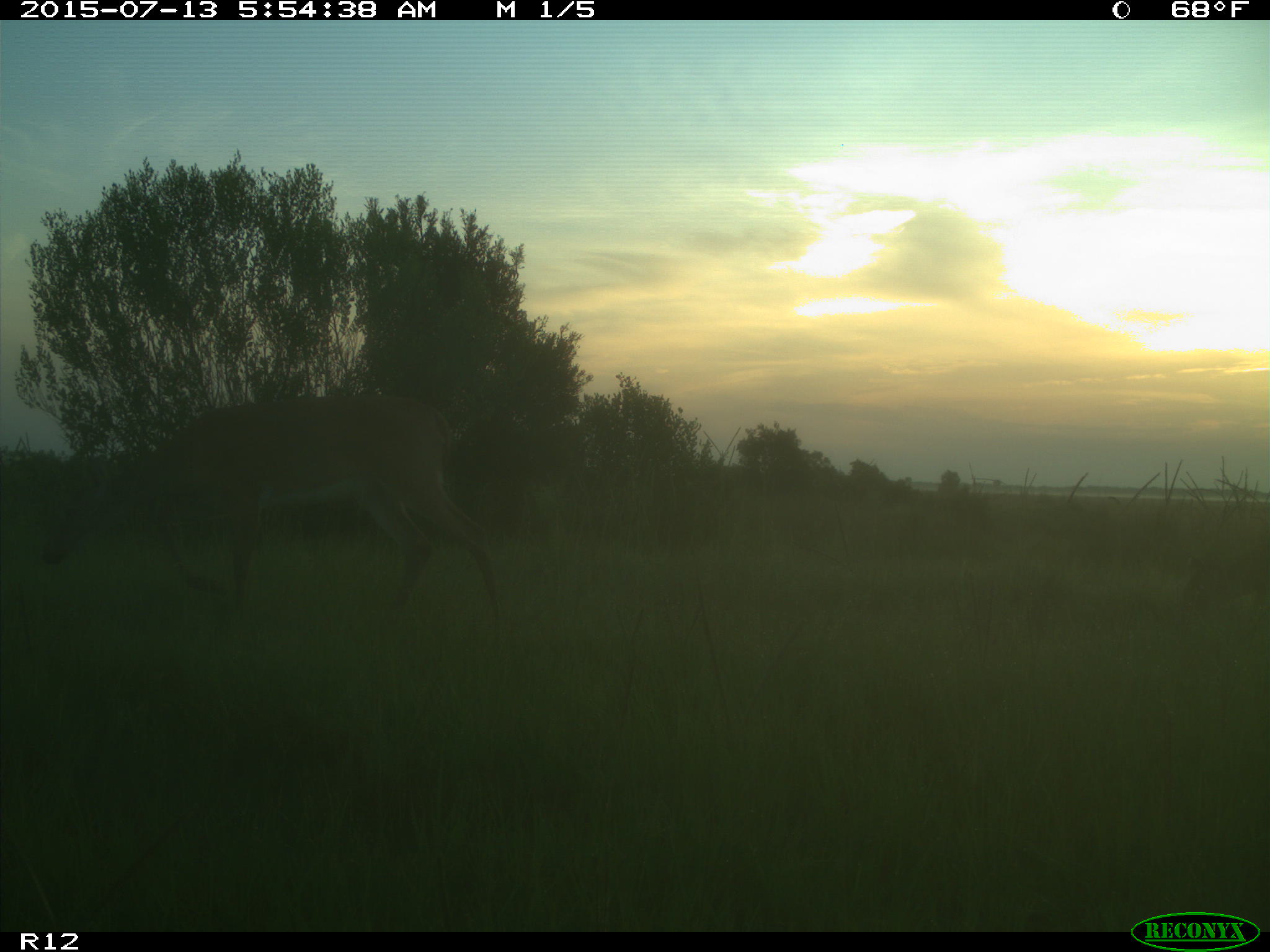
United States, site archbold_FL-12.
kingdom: Animalia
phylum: Chordata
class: Mammalia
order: Artiodactyla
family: Cervidae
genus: Odocoileus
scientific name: Odocoileus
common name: deer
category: unidentified deer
Unidentified deer (deer) (Odocoileus).